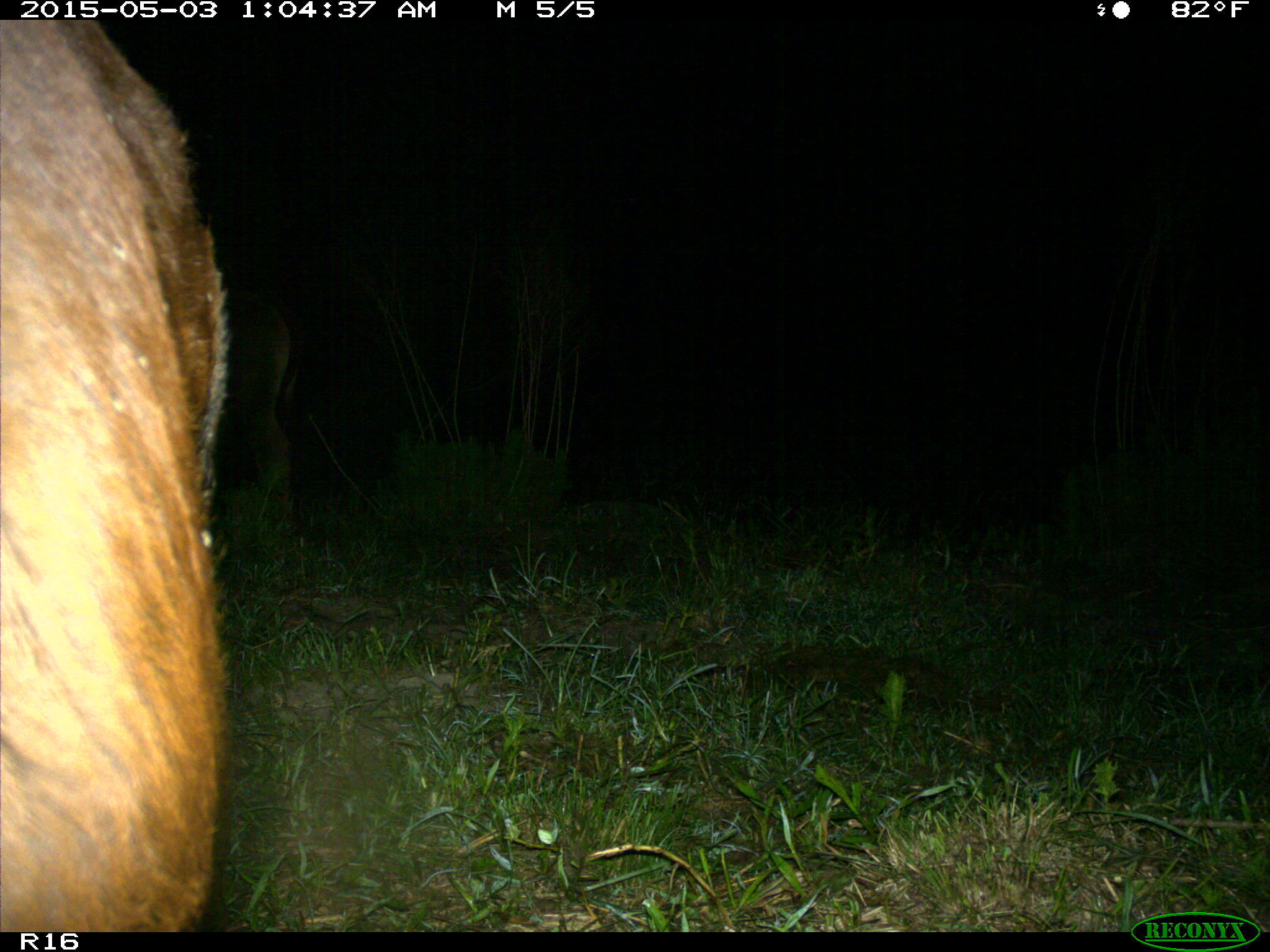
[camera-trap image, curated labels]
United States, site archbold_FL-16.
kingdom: Animalia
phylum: Chordata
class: Mammalia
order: Artiodactyla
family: Bovidae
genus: Bos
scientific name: Bos taurus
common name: domestic cow